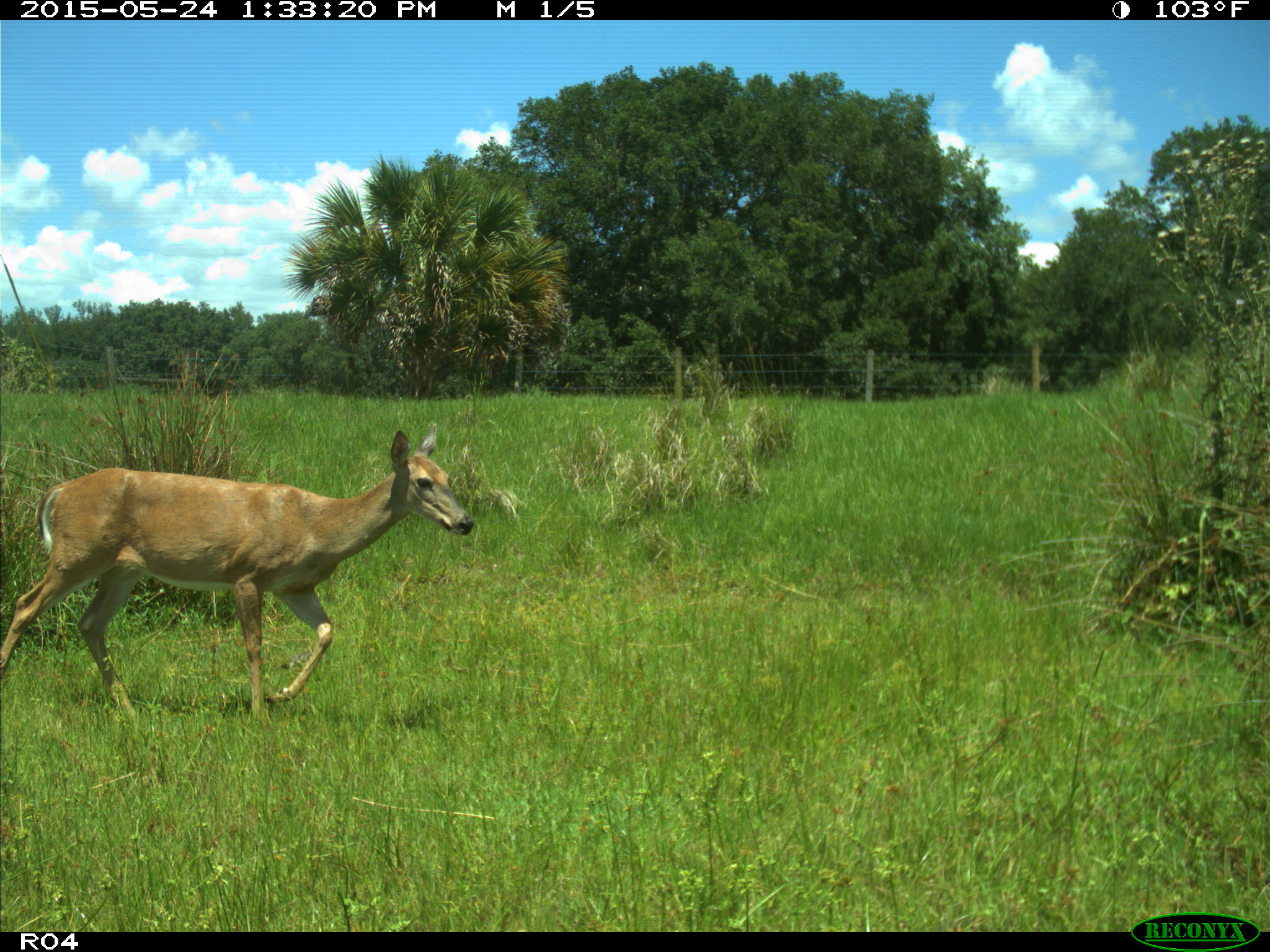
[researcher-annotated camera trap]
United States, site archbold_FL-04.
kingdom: Animalia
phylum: Chordata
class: Mammalia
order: Artiodactyla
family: Cervidae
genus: Odocoileus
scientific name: Odocoileus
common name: deer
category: unidentified deer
Unidentified deer (deer) (Odocoileus).